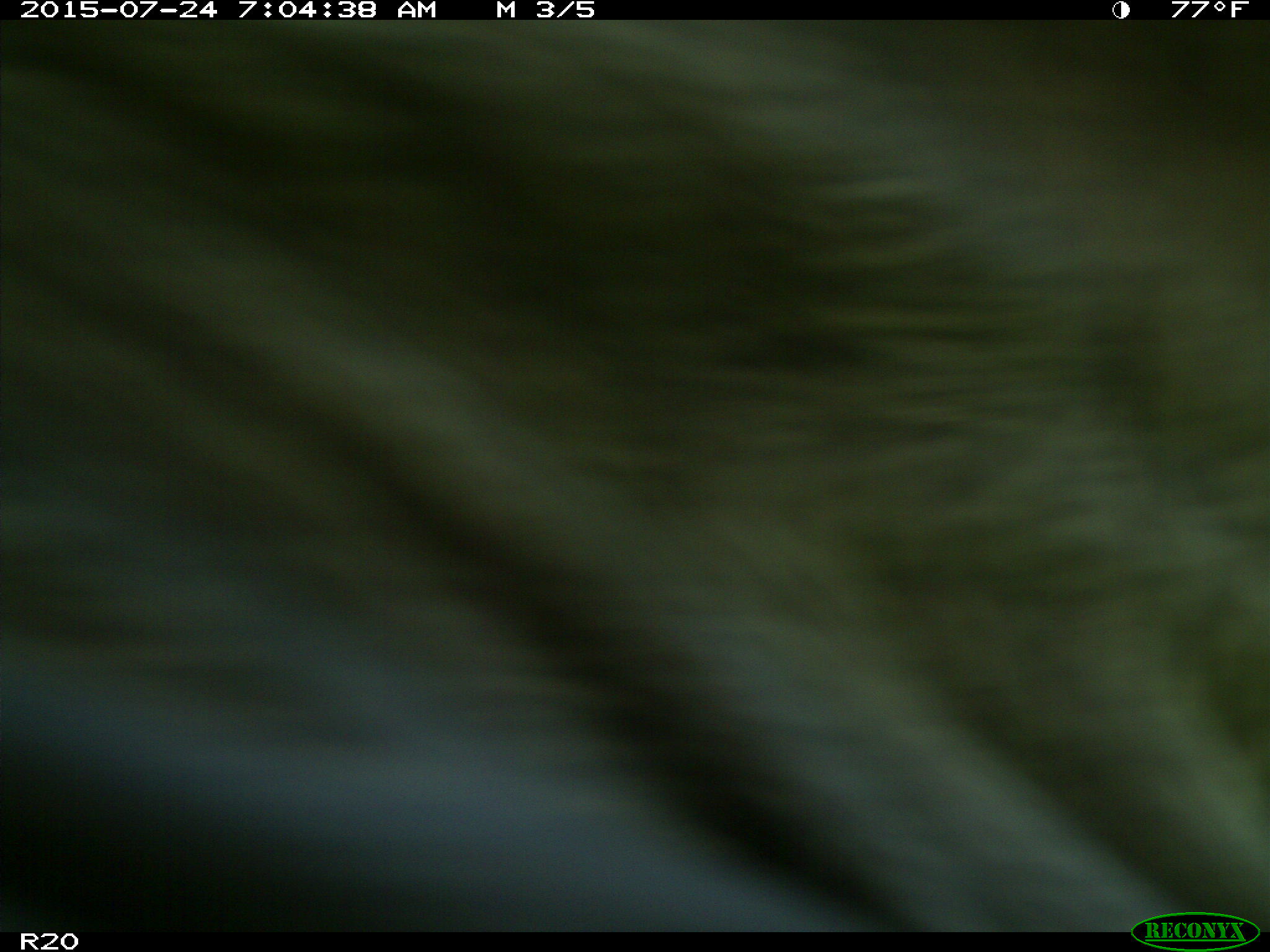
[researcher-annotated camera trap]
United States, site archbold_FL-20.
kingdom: Animalia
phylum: Chordata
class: Mammalia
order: Artiodactyla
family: Bovidae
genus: Bos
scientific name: Bos taurus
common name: domestic cow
Bos taurus (domestic cow).